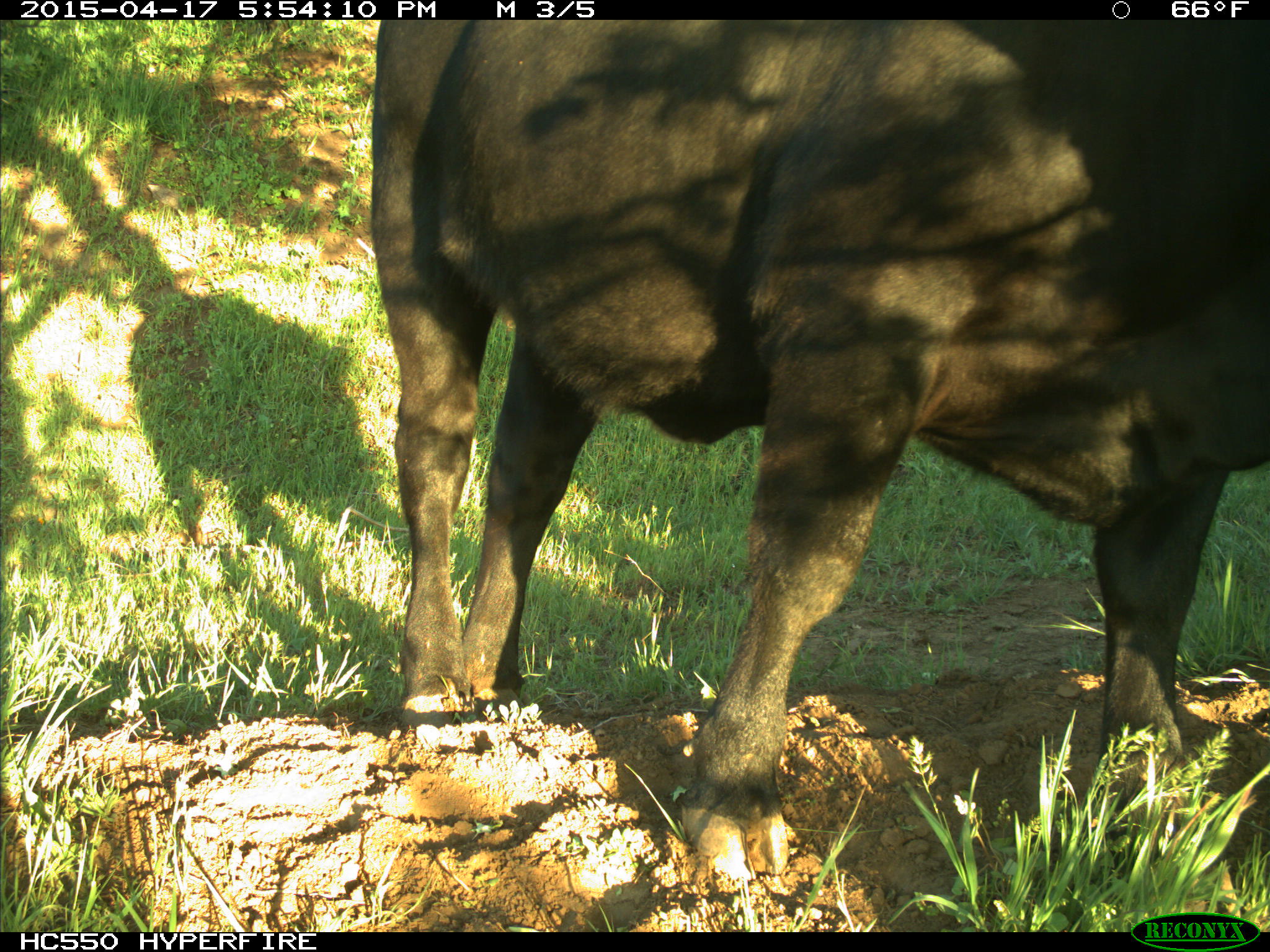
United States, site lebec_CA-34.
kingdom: Animalia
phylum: Chordata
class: Mammalia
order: Artiodactyla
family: Bovidae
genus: Bos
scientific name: Bos taurus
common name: domestic cow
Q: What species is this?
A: Bos taurus (domestic cow).